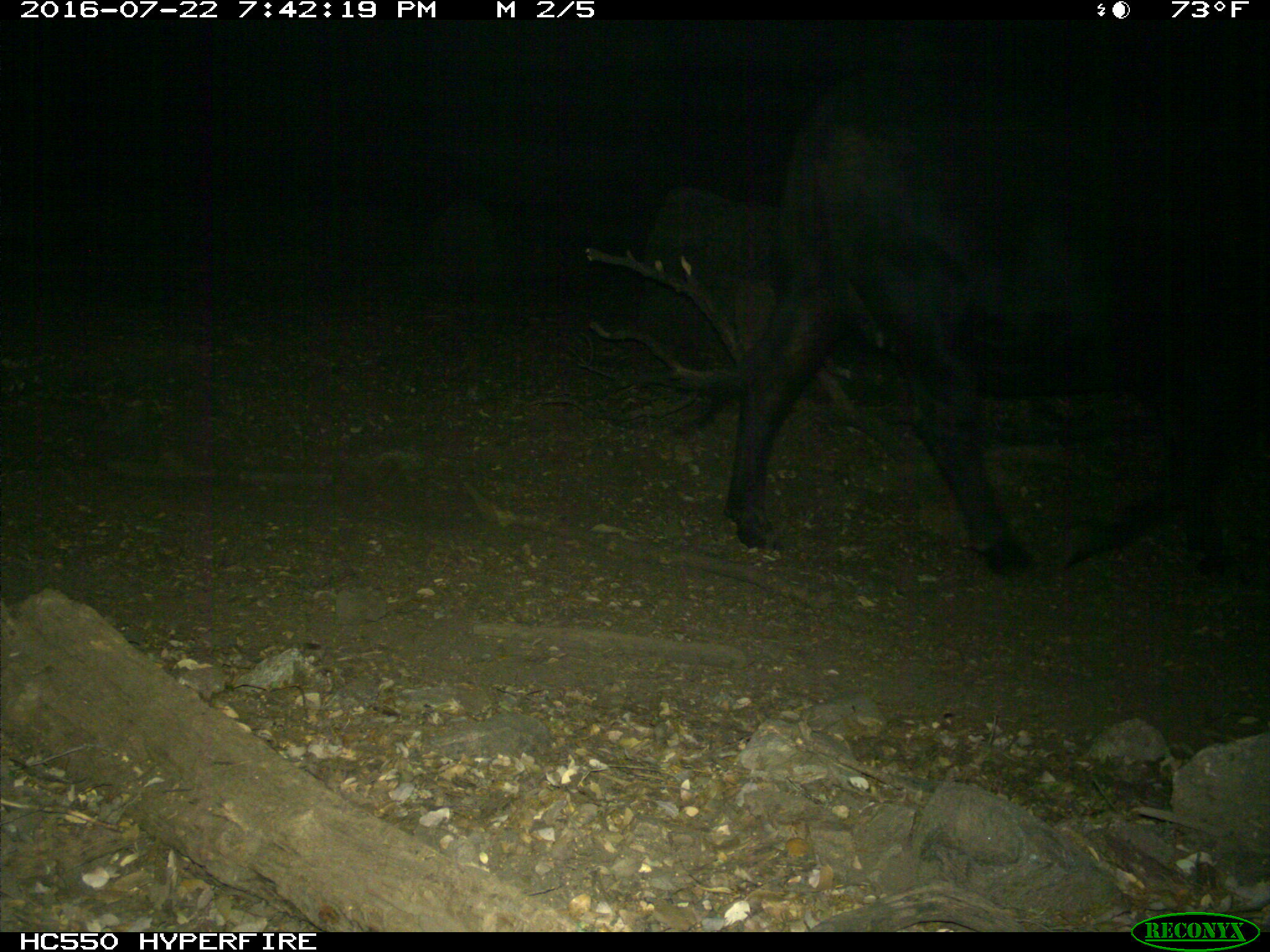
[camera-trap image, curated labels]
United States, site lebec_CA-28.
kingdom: Animalia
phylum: Chordata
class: Mammalia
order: Artiodactyla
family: Bovidae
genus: Bos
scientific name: Bos taurus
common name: domestic cow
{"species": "Bos taurus (domestic cow)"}